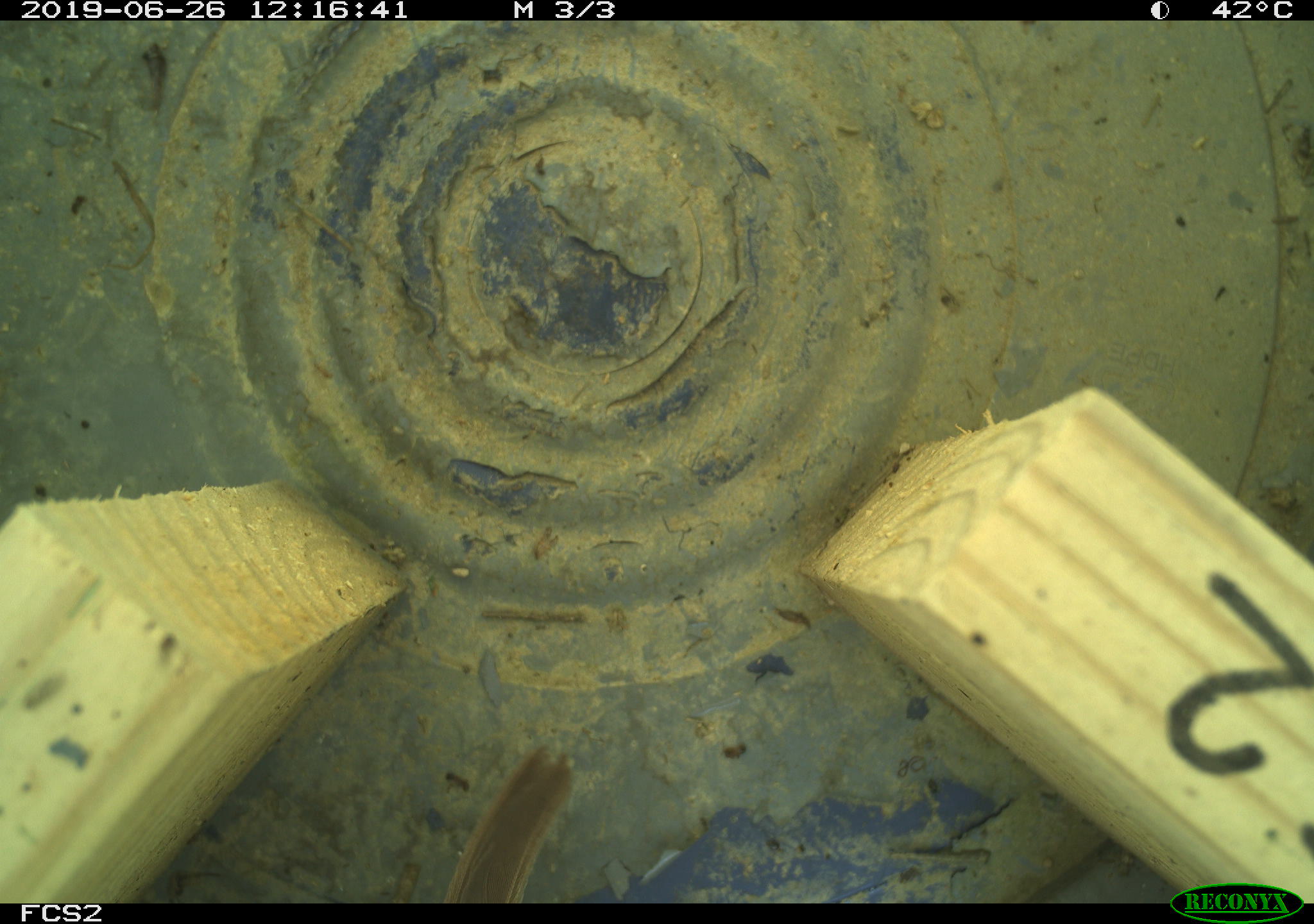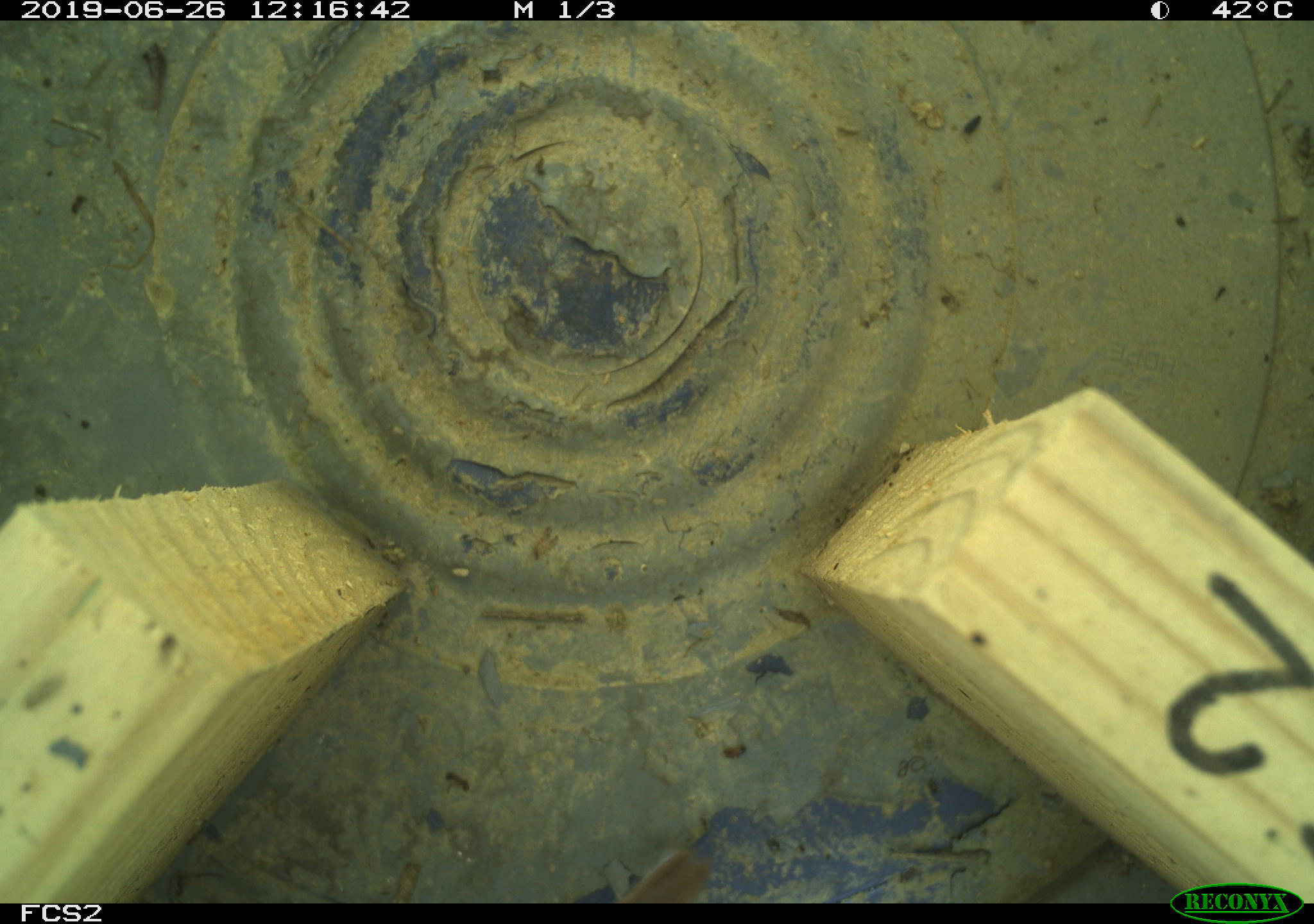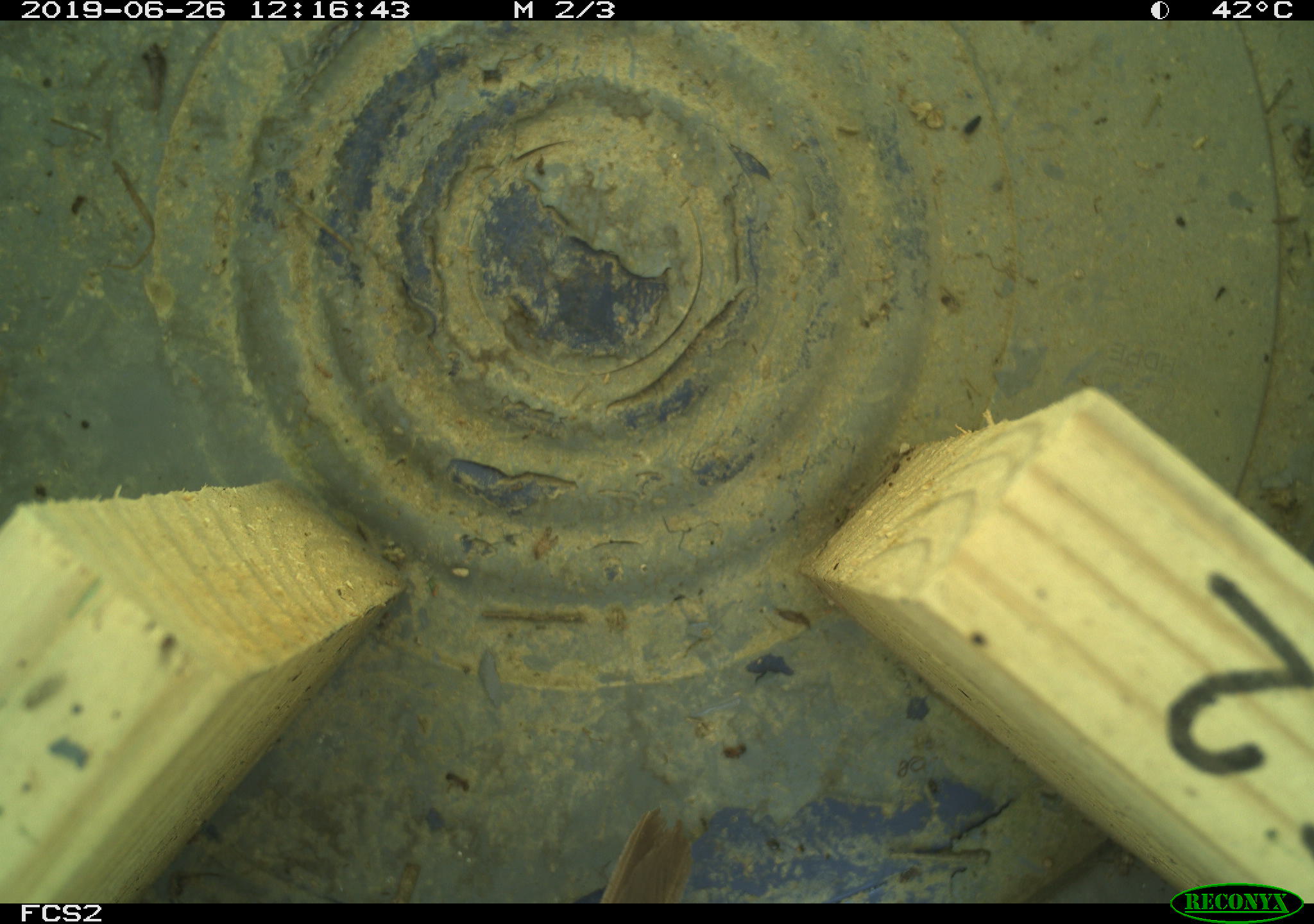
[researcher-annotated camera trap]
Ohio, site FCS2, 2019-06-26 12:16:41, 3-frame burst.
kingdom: Animalia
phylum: Chordata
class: Aves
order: Passeriformes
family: Passerellidae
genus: Melospiza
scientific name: Melospiza melodia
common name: song sparrow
Song sparrow (Melospiza melodia).